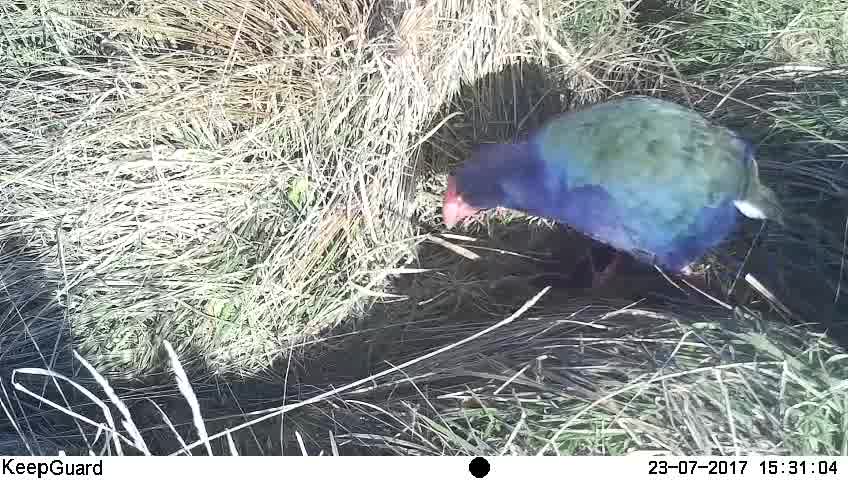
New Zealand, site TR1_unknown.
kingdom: Animalia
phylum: Chordata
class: Aves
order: Gruiformes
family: Rallidae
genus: Porphyrio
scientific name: Porphyrio mantelli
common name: takahe